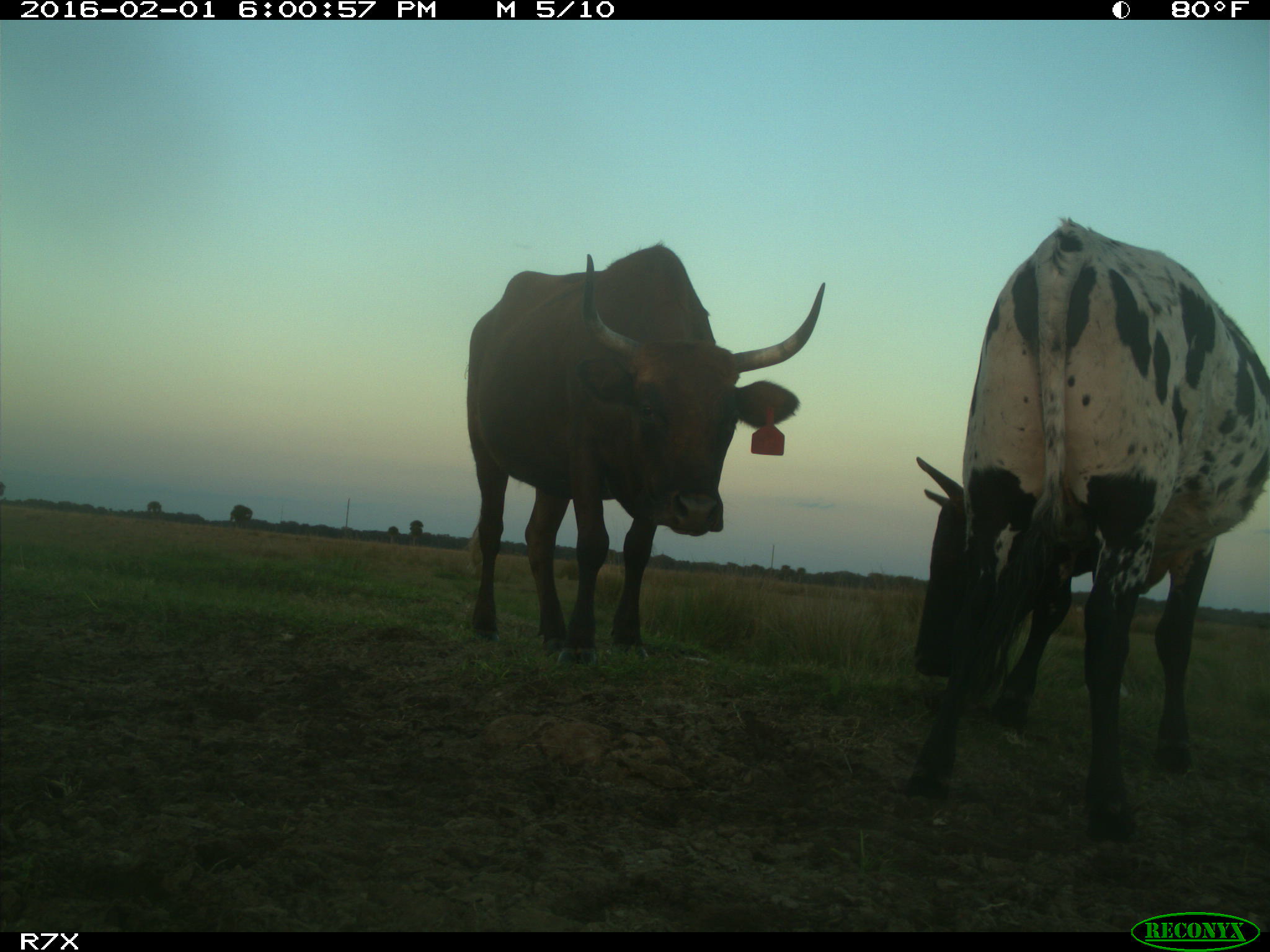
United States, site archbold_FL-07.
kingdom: Animalia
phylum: Chordata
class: Mammalia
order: Artiodactyla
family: Bovidae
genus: Bos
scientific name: Bos taurus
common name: domestic cow